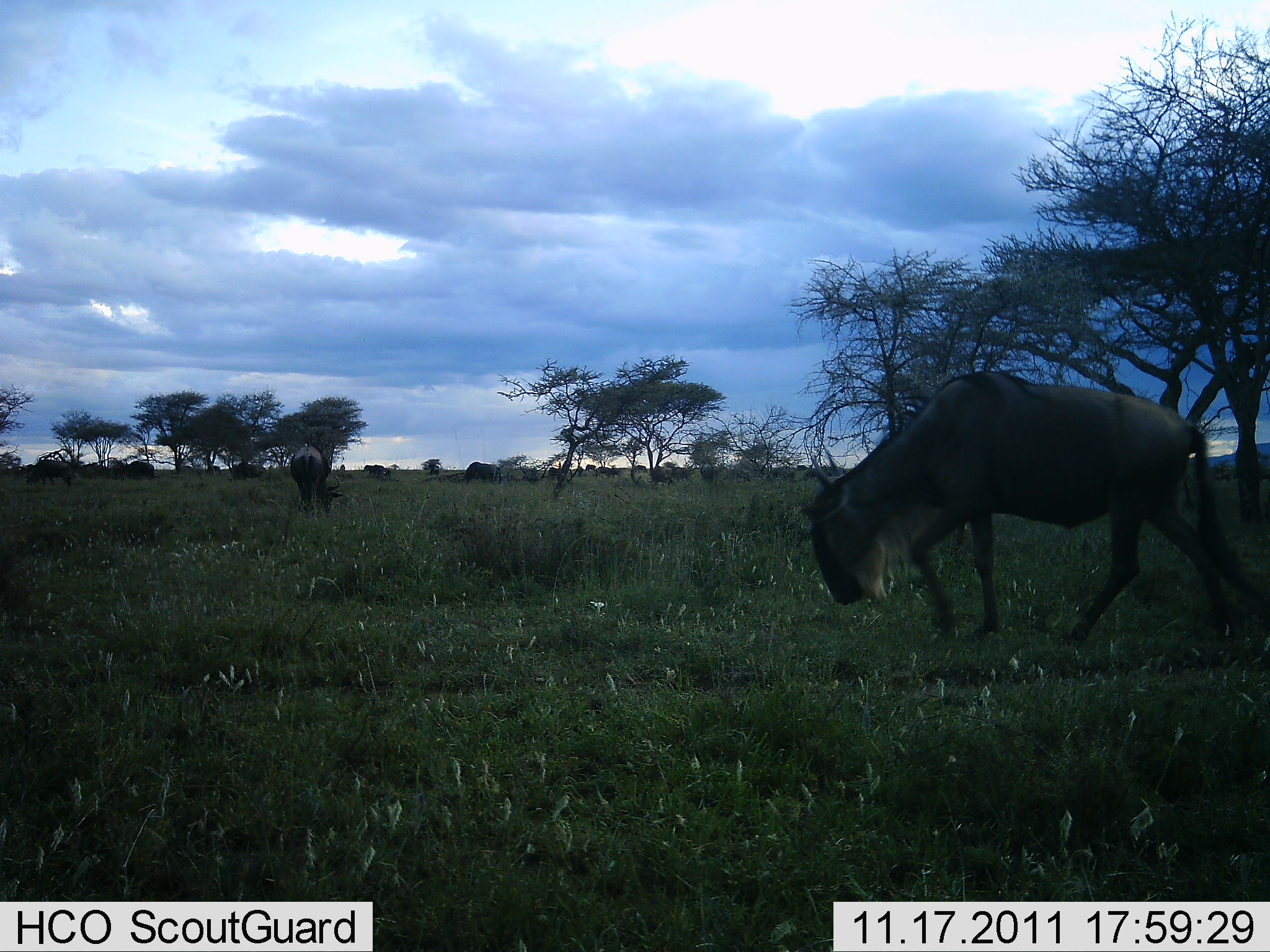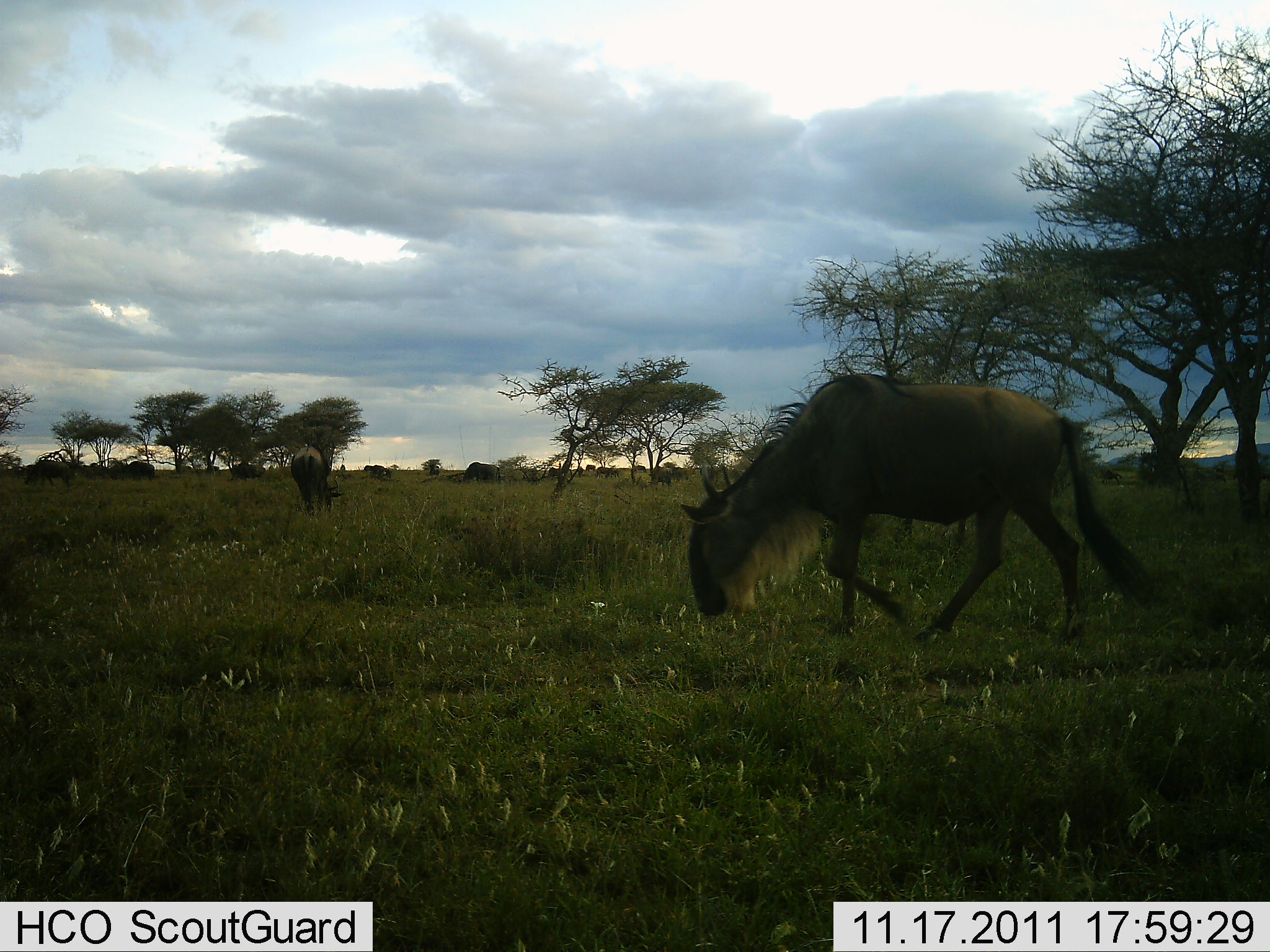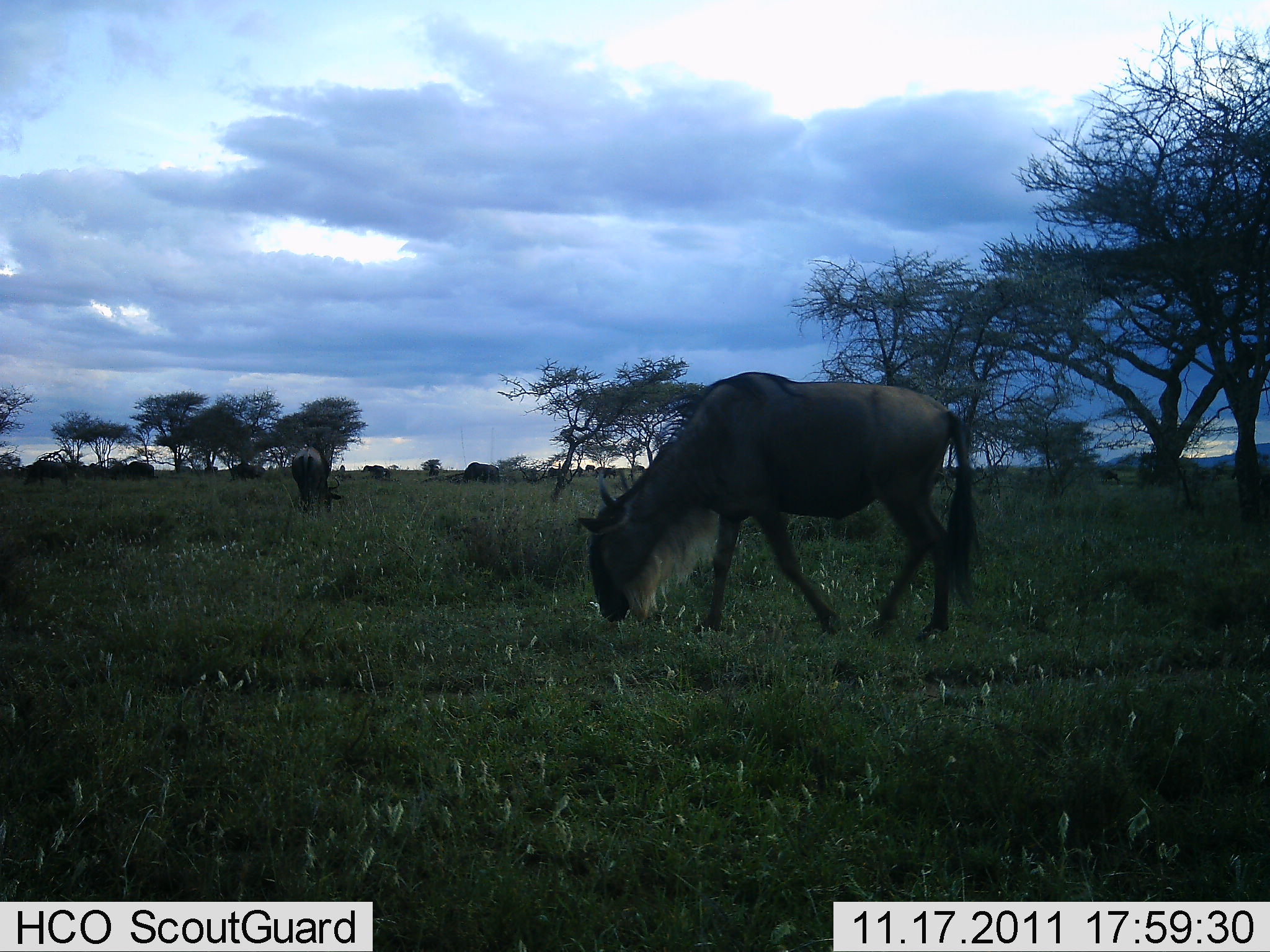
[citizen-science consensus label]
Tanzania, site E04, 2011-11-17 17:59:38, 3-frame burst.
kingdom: Animalia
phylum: Chordata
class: Mammalia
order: Artiodactyla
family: Bovidae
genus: Connochaetes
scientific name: Connochaetes taurinus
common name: blue wildebeest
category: wildebeest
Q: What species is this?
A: Wildebeest (blue wildebeest) (Connochaetes taurinus).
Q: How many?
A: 7.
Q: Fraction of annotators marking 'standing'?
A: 27%.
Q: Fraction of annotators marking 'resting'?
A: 9%.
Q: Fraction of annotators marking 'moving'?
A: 45%.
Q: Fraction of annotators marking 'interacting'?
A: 0%.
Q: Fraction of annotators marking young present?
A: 0%.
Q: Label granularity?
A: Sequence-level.